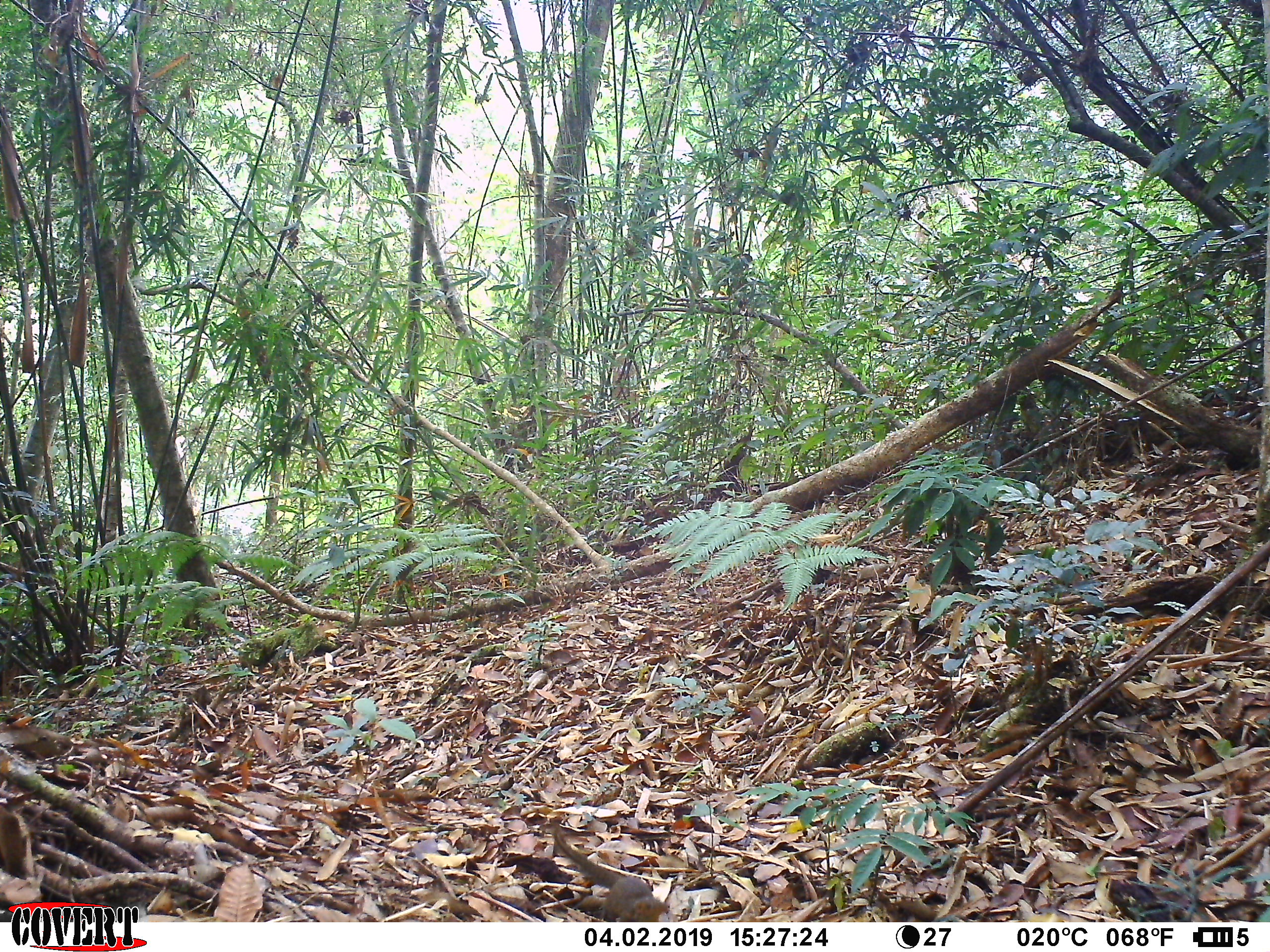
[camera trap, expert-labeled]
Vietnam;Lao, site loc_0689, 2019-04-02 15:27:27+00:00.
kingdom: Animalia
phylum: Chordata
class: Mammalia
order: Scandentia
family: Tupaiidae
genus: Tupaia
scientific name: Tupaia belangeri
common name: northern treeshrew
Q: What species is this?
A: Northern treeshrew (Tupaia belangeri).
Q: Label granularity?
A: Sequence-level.